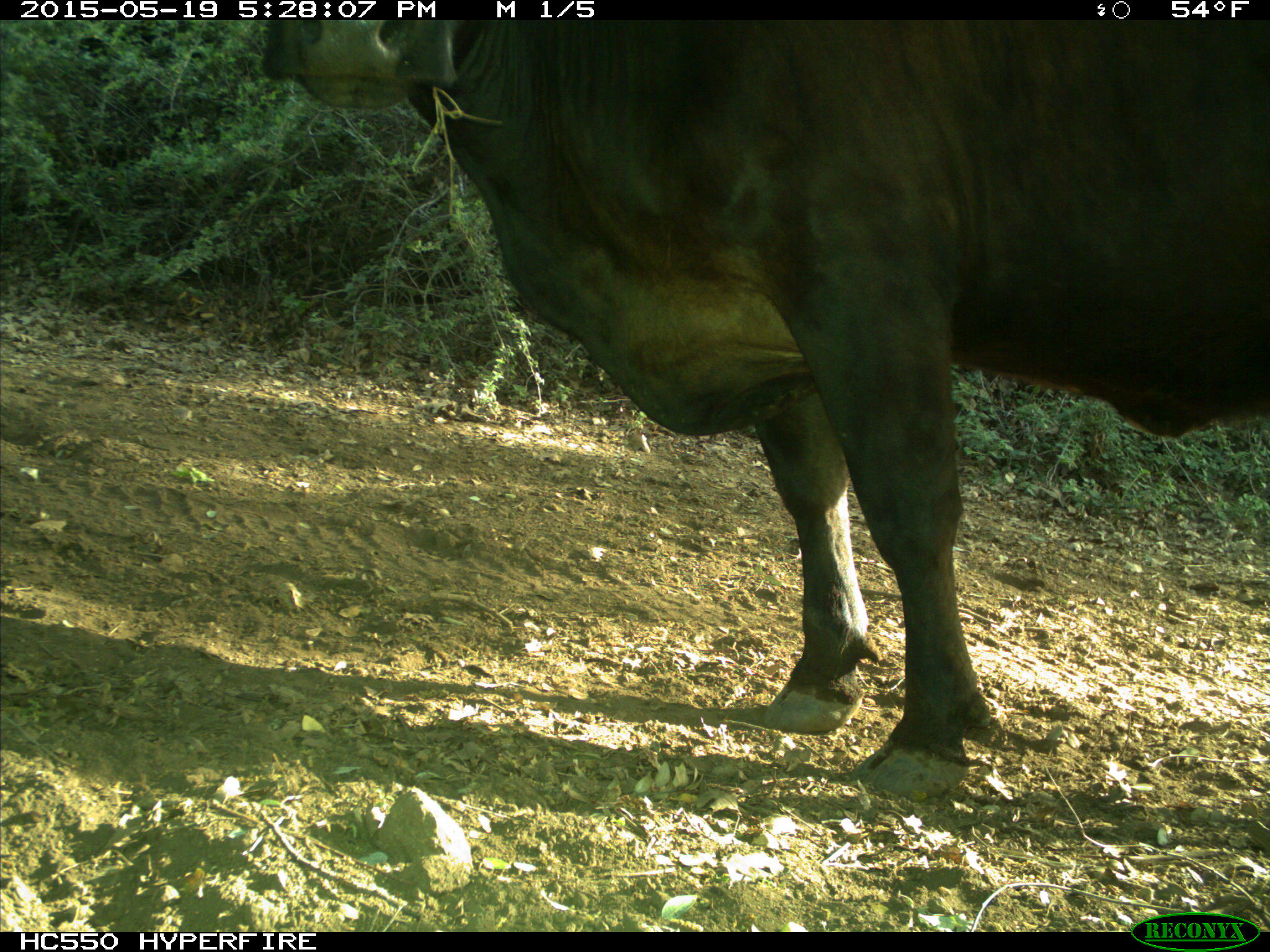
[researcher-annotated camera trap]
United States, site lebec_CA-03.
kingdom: Animalia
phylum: Chordata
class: Mammalia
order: Artiodactyla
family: Bovidae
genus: Bos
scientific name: Bos taurus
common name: domestic cow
Bos taurus (domestic cow).